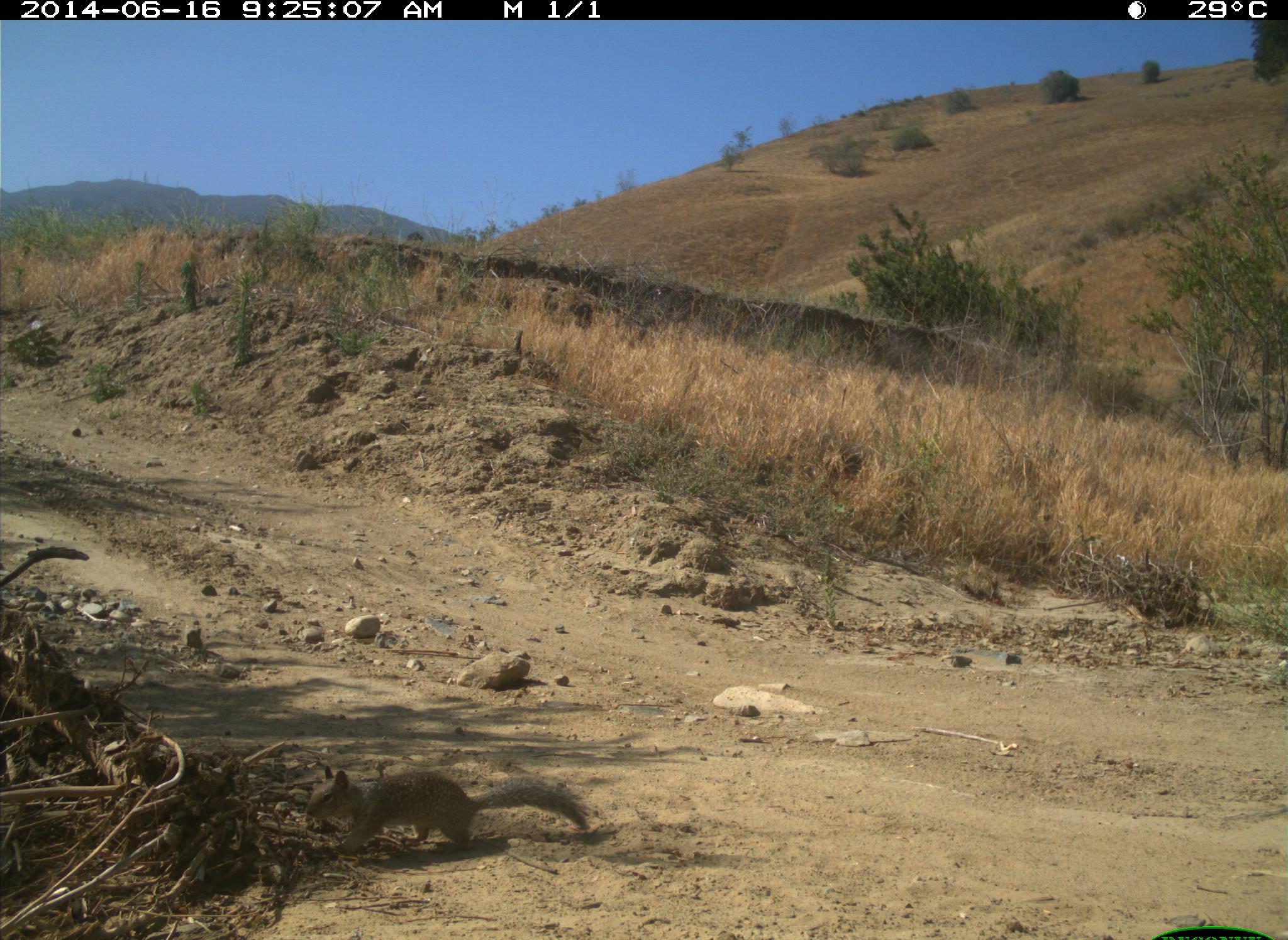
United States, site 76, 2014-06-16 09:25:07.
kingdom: Animalia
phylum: Chordata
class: Mammalia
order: Rodentia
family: Sciuridae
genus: Sciurus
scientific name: Sciurus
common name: squirrel